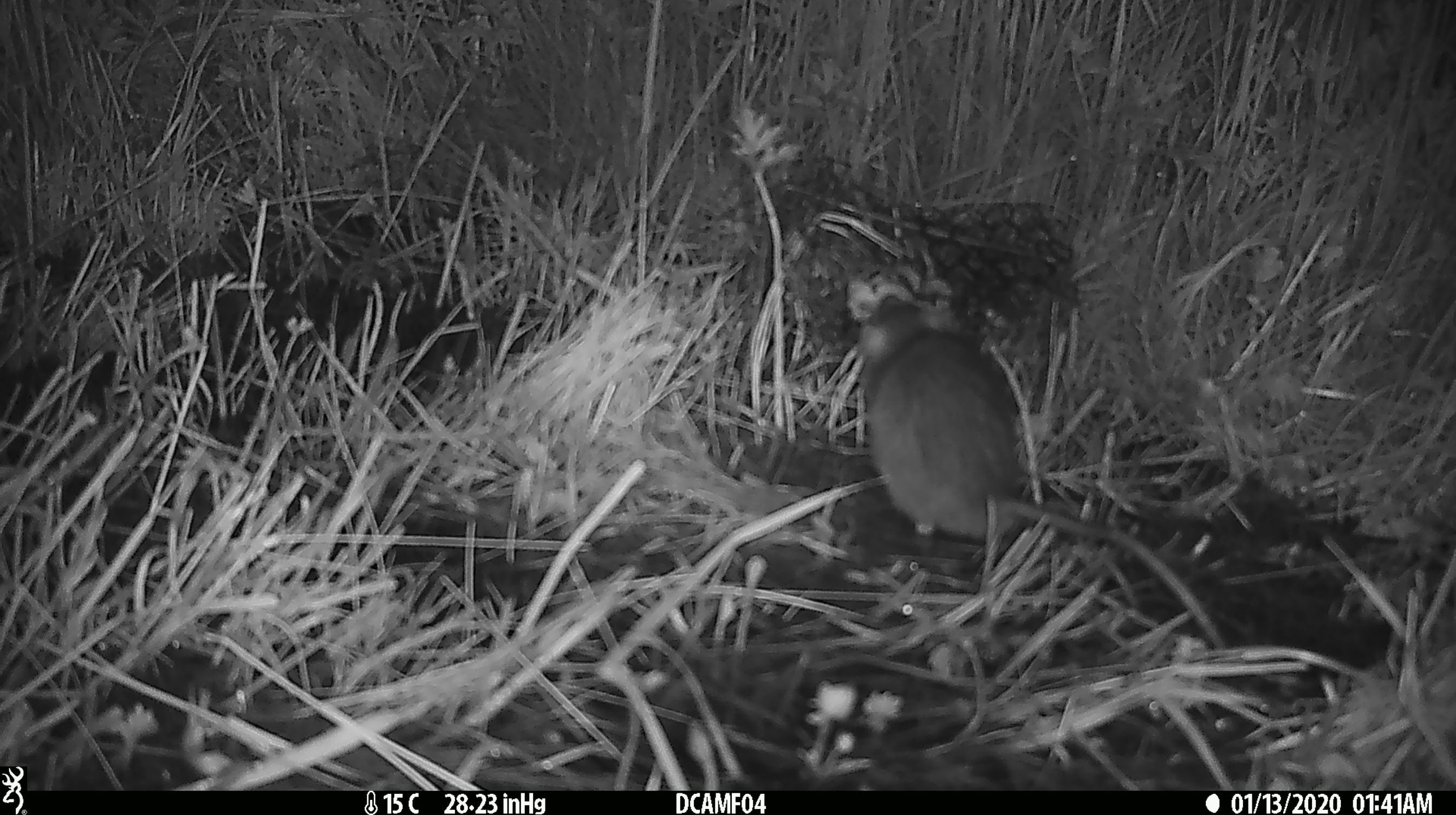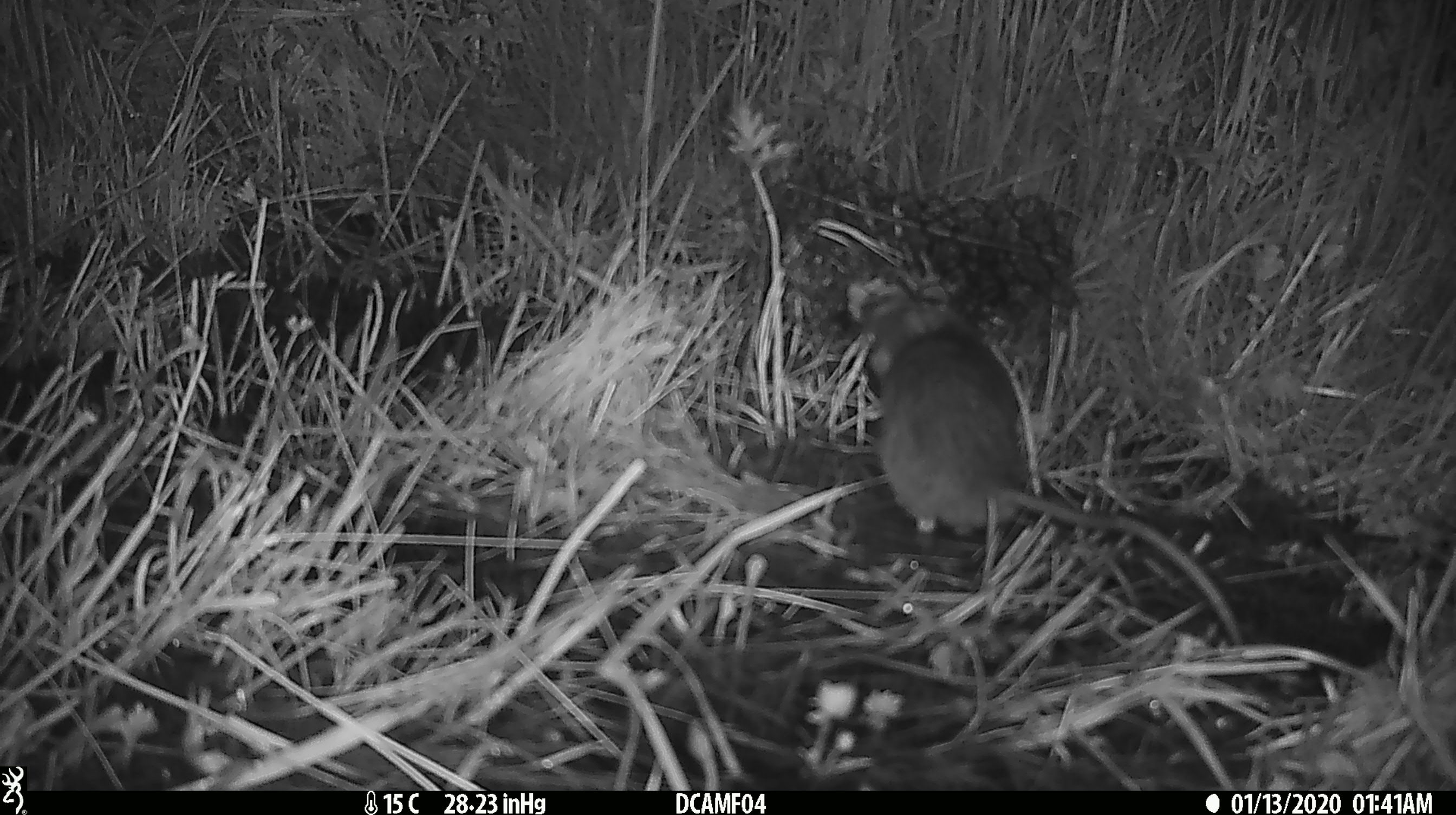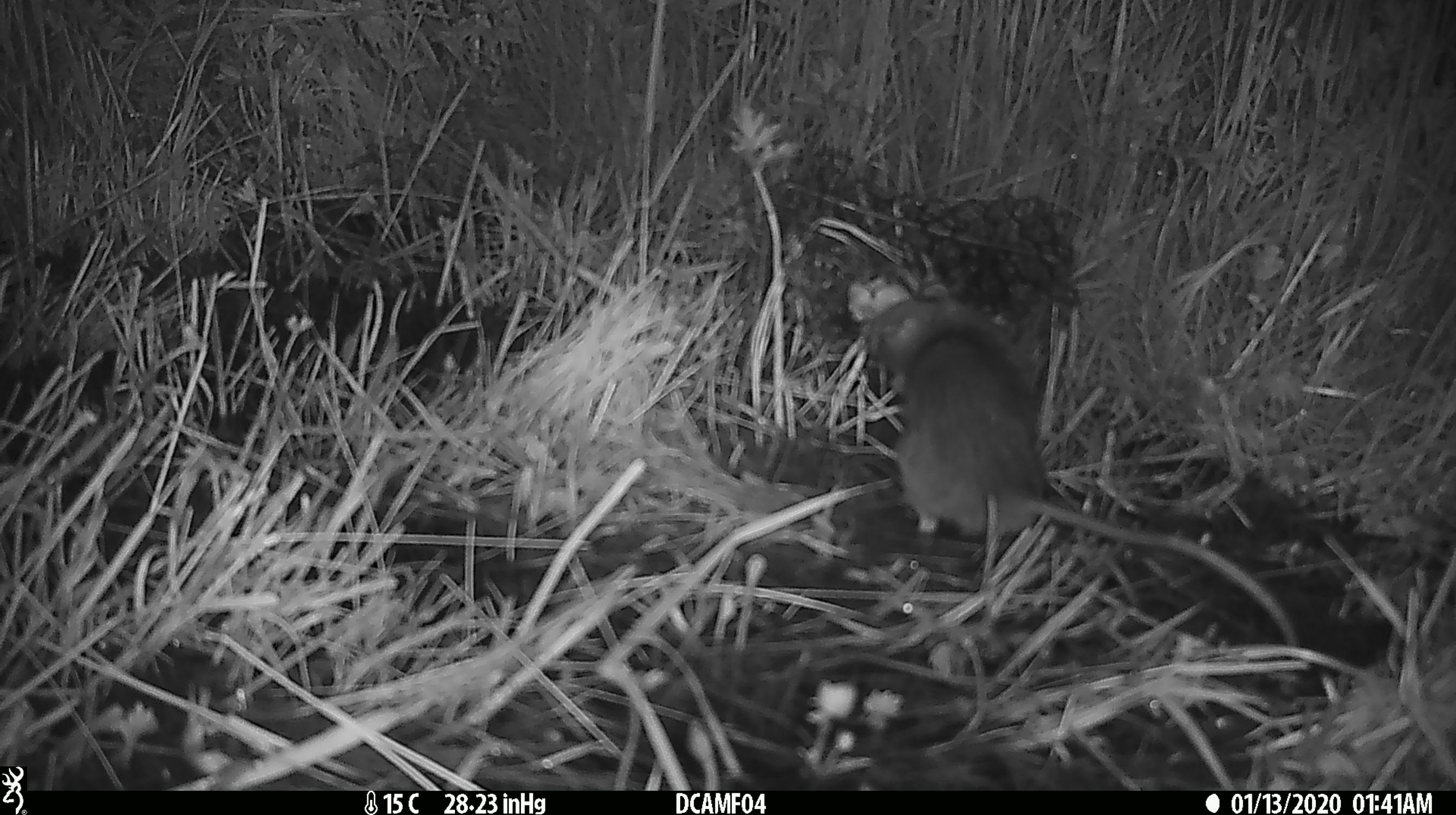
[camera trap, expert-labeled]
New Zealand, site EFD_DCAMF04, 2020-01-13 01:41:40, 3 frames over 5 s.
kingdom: Animalia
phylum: Chordata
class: Mammalia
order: Rodentia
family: Muridae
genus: Rattus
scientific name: Rattus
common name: rat